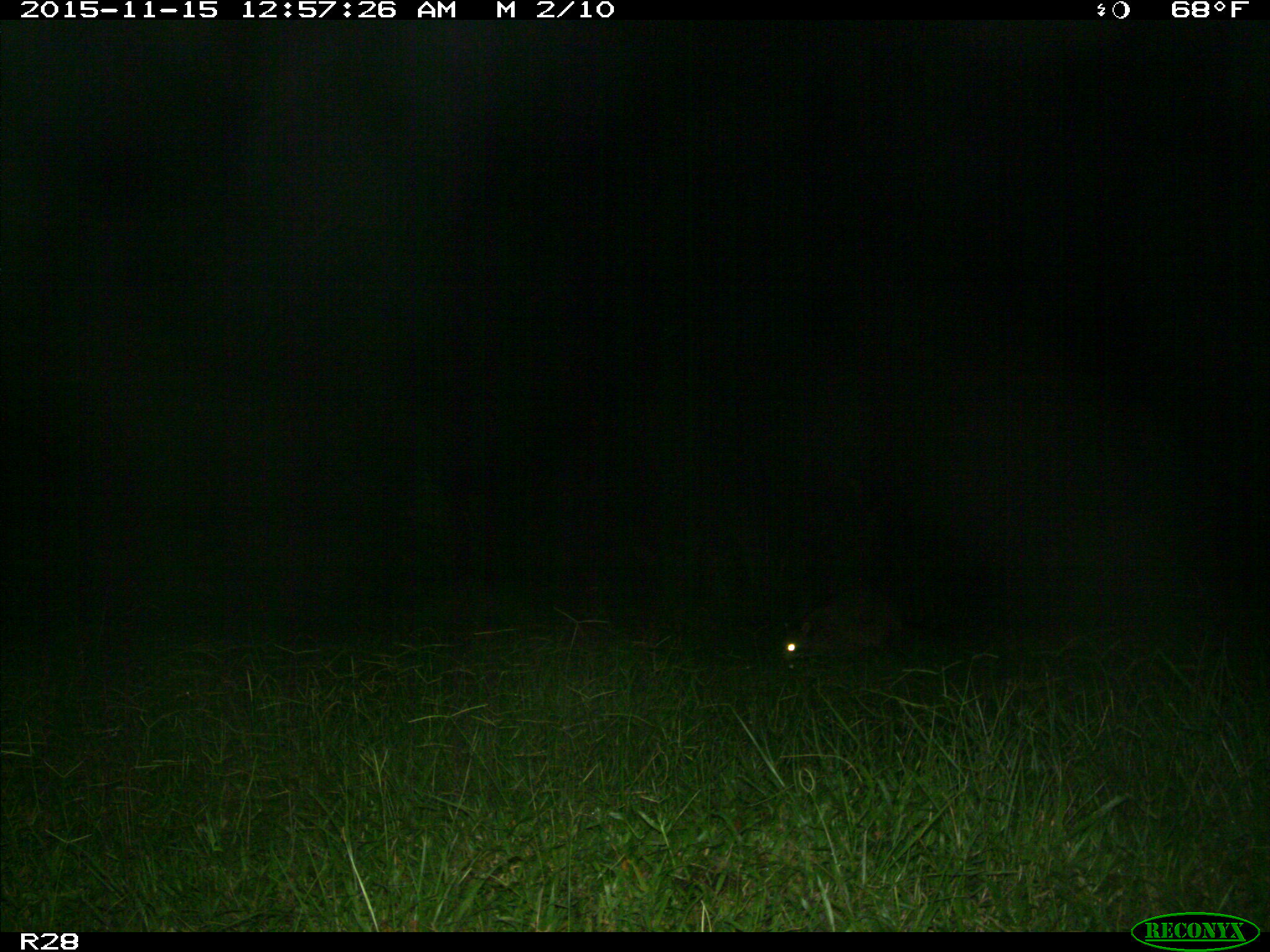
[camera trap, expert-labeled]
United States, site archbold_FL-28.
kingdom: Animalia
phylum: Chordata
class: Mammalia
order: Carnivora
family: Procyonidae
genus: Procyon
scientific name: Procyon lotor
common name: common raccoon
Procyon lotor (common raccoon).